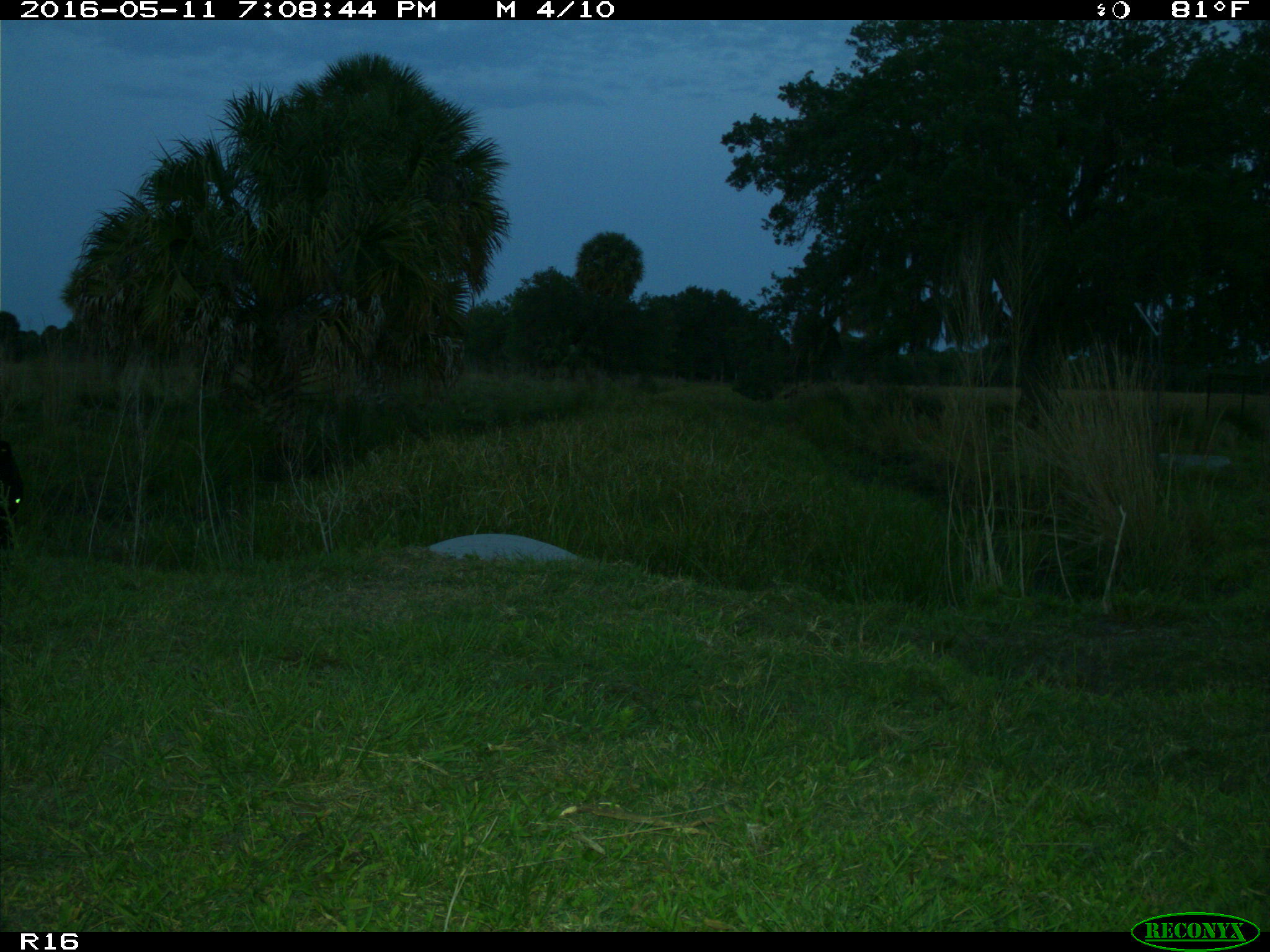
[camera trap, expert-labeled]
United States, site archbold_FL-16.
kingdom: Animalia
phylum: Chordata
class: Mammalia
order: Artiodactyla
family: Bovidae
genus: Bos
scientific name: Bos taurus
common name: domestic cow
Bos taurus (domestic cow).